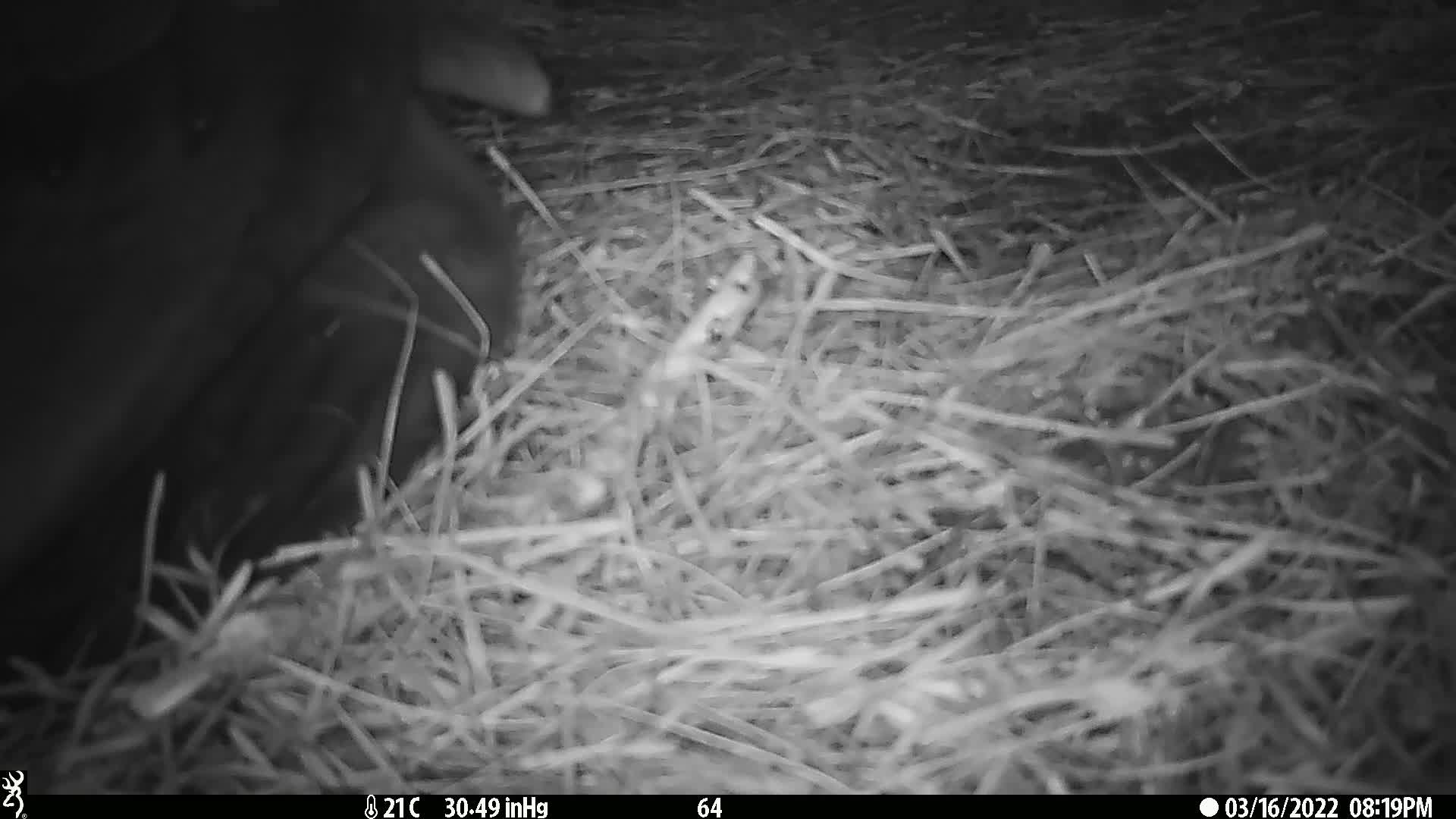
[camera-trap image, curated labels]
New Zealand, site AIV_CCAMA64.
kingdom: Animalia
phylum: Chordata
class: Mammalia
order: Carnivora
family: Otariidae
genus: Phocarctos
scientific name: Phocarctos hookeri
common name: new zealand sea lion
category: sealion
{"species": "sealion (new zealand sea lion) (Phocarctos hookeri)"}